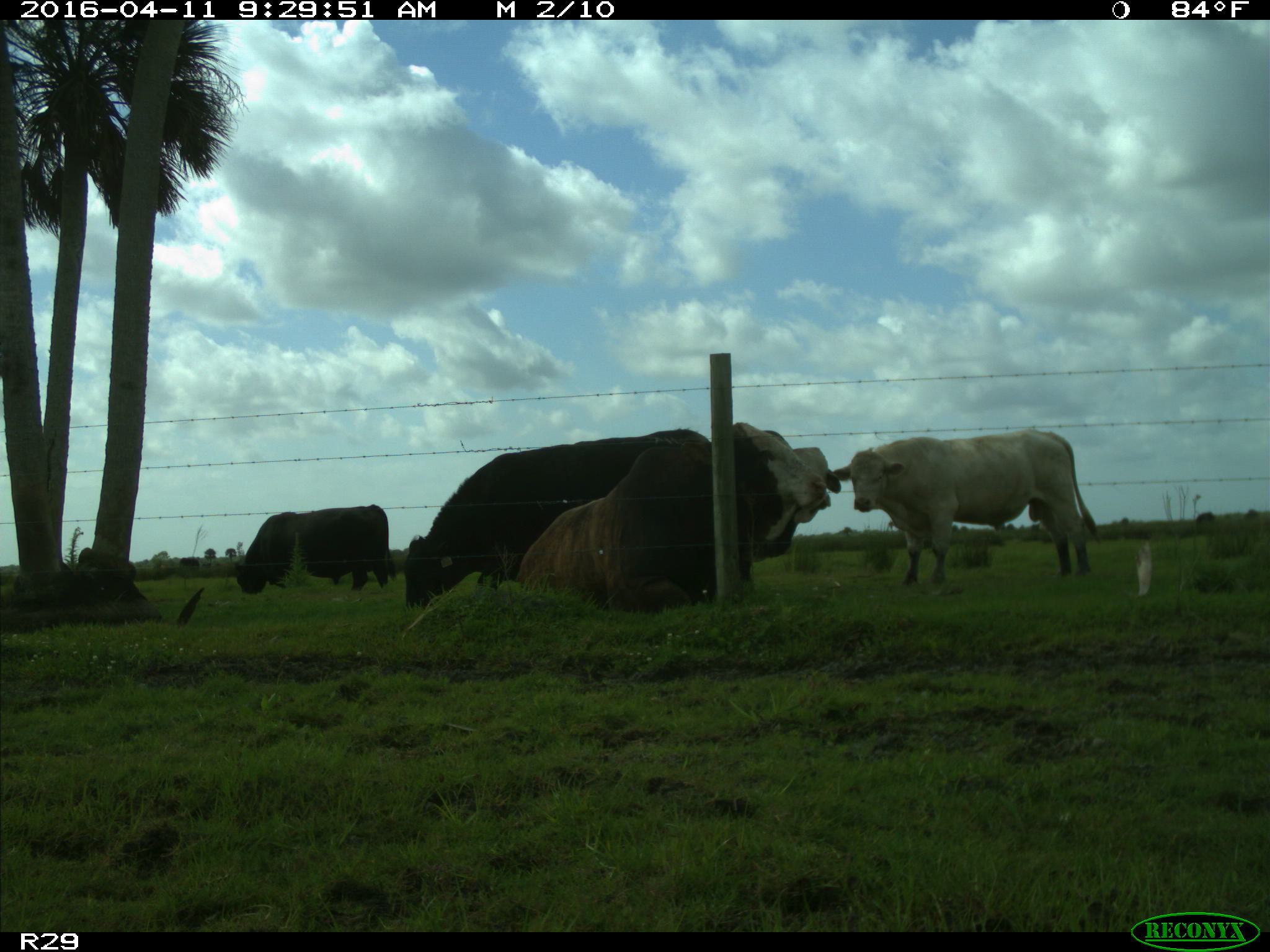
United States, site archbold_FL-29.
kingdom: Animalia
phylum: Chordata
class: Mammalia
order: Artiodactyla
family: Bovidae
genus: Bos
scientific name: Bos taurus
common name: domestic cow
Bos taurus (domestic cow).